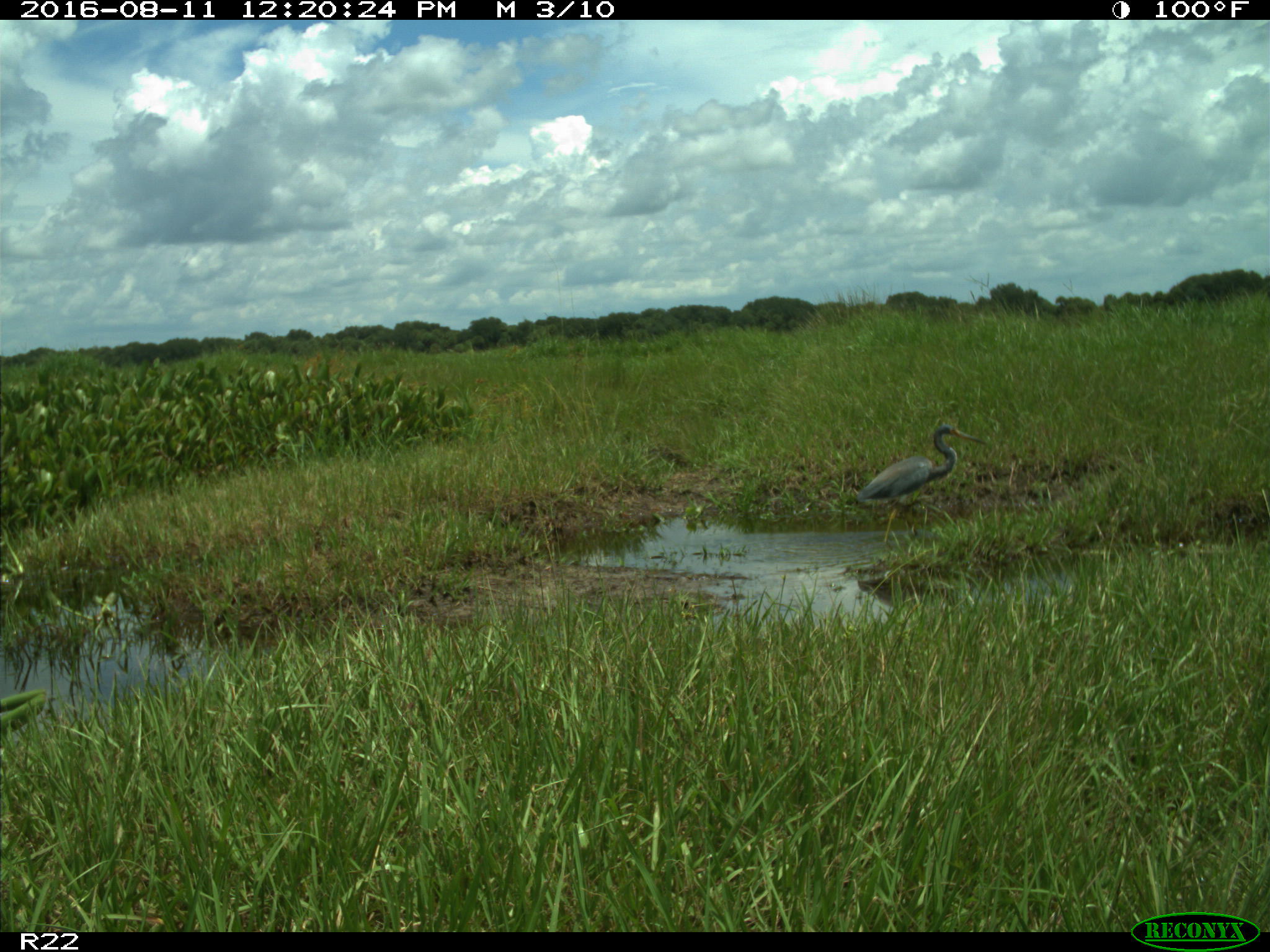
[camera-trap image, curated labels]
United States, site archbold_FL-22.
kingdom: Animalia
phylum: Chordata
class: Aves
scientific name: Aves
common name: birds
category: unidentified bird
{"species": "unidentified bird (birds) (Aves)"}